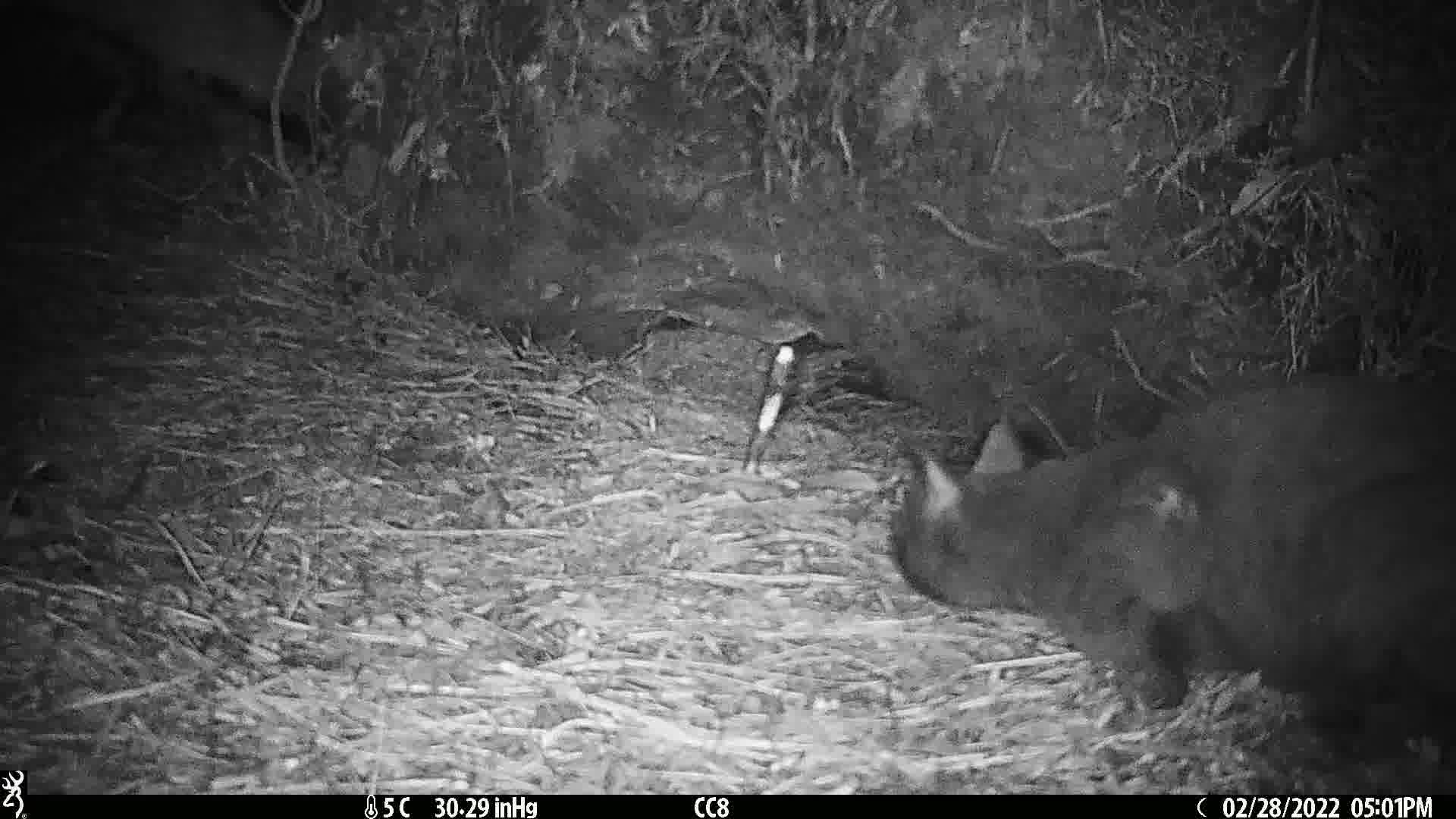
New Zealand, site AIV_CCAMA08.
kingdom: Animalia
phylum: Chordata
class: Mammalia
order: Carnivora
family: Felidae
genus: Felis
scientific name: Felis catus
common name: domestic cat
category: cat